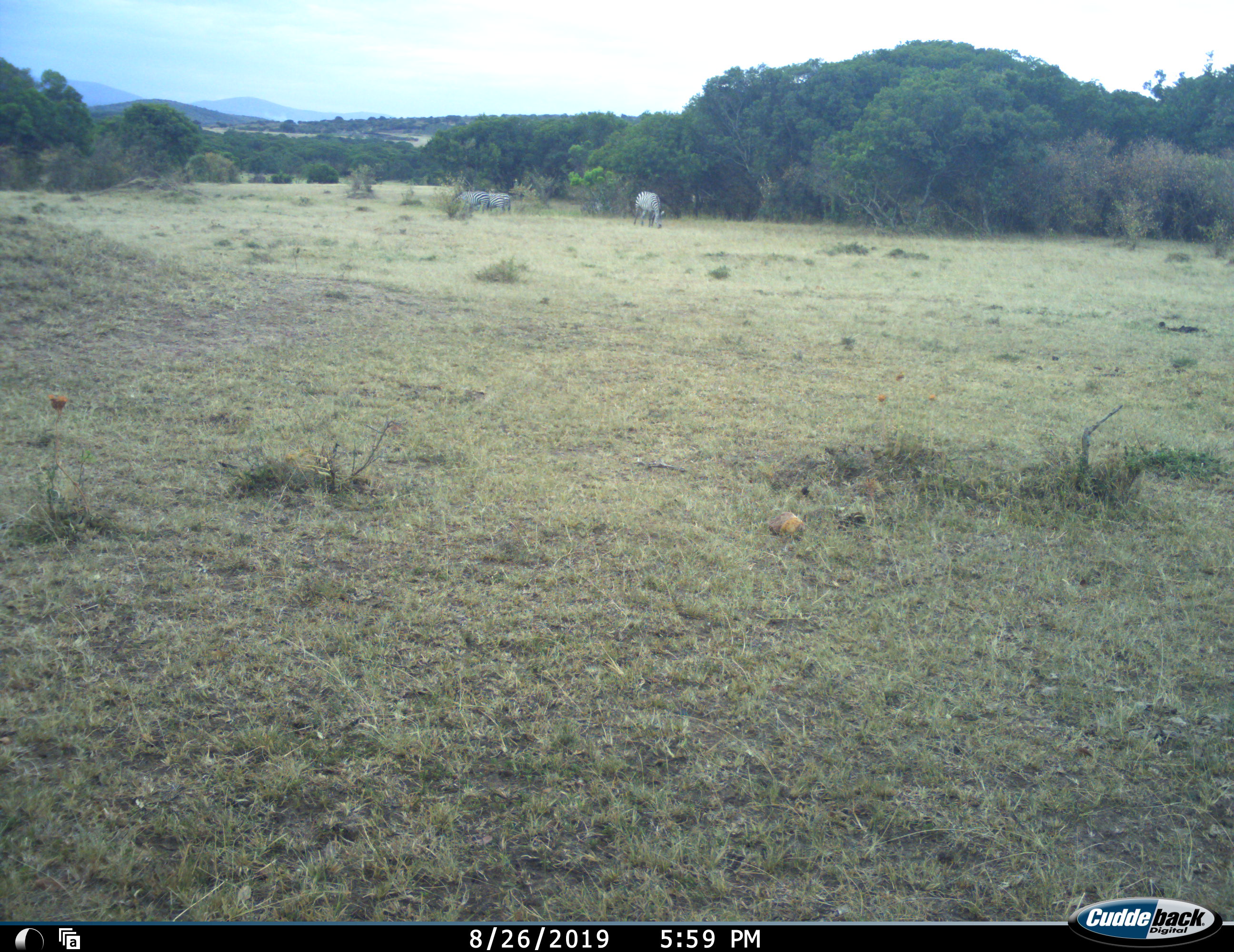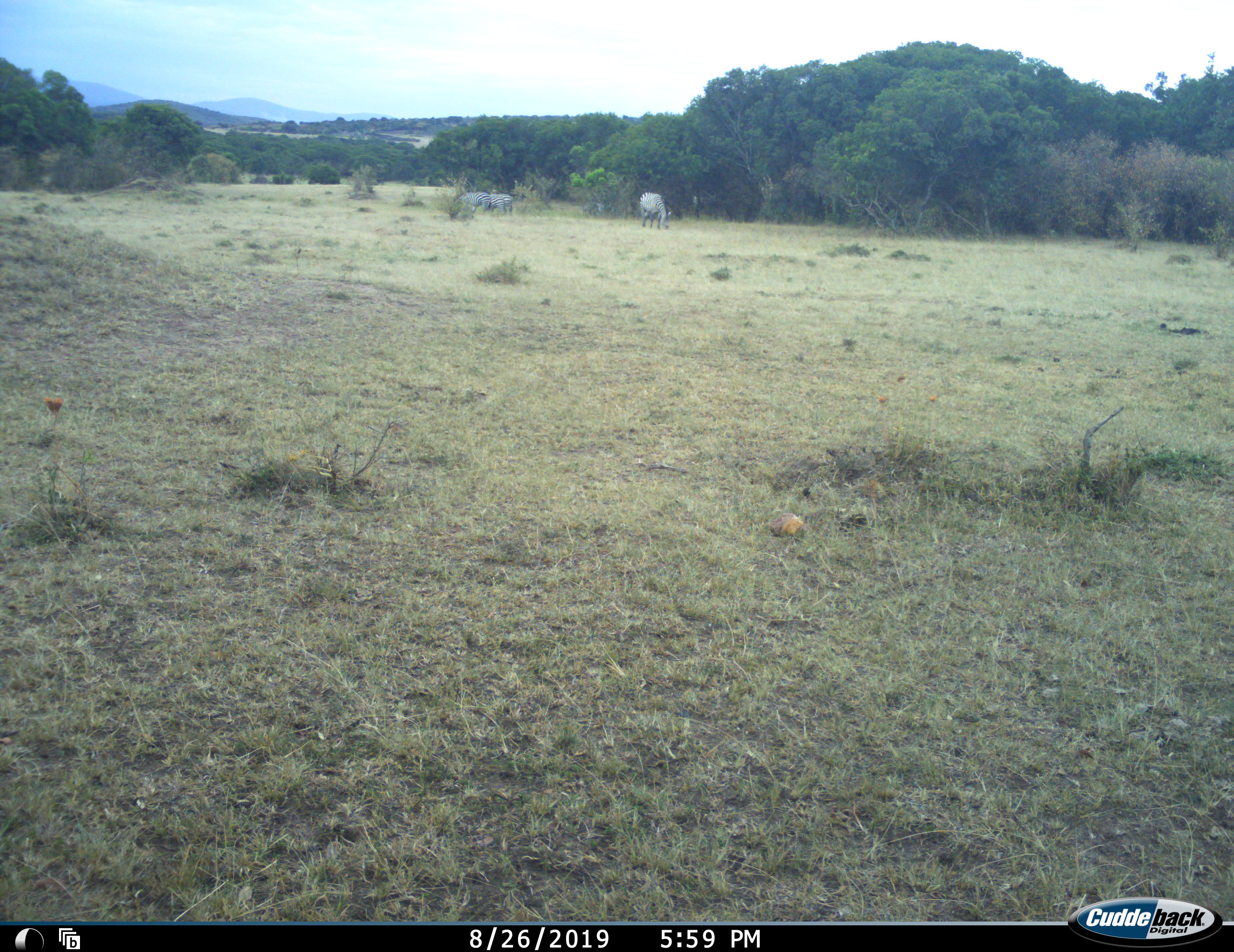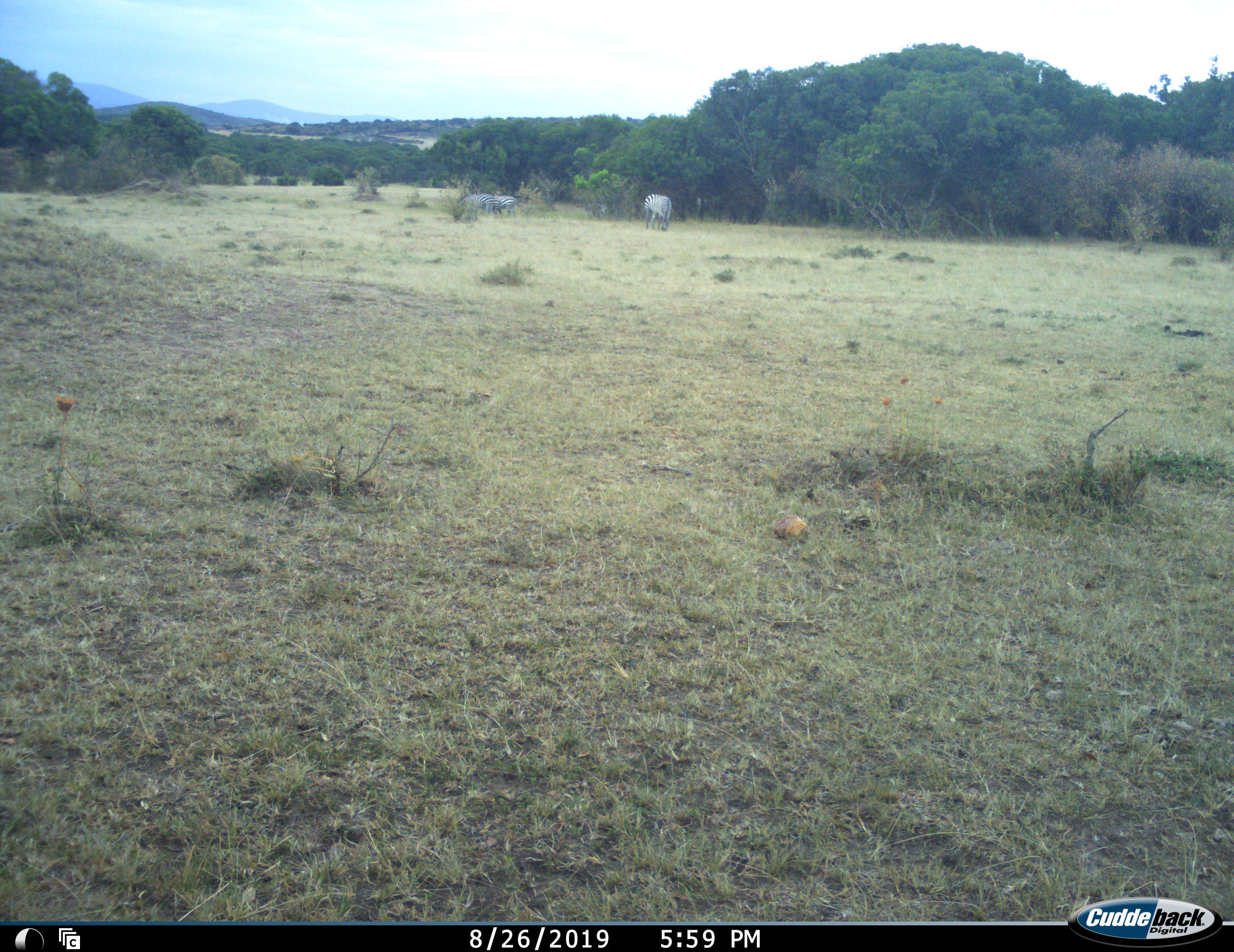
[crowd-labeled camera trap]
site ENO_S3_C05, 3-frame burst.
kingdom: Animalia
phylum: Chordata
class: Mammalia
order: Perissodactyla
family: Equidae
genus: Equus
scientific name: Equus quagga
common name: plains zebra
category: zebraplains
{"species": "zebraplains (plains zebra) (Equus quagga)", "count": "3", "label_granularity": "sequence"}